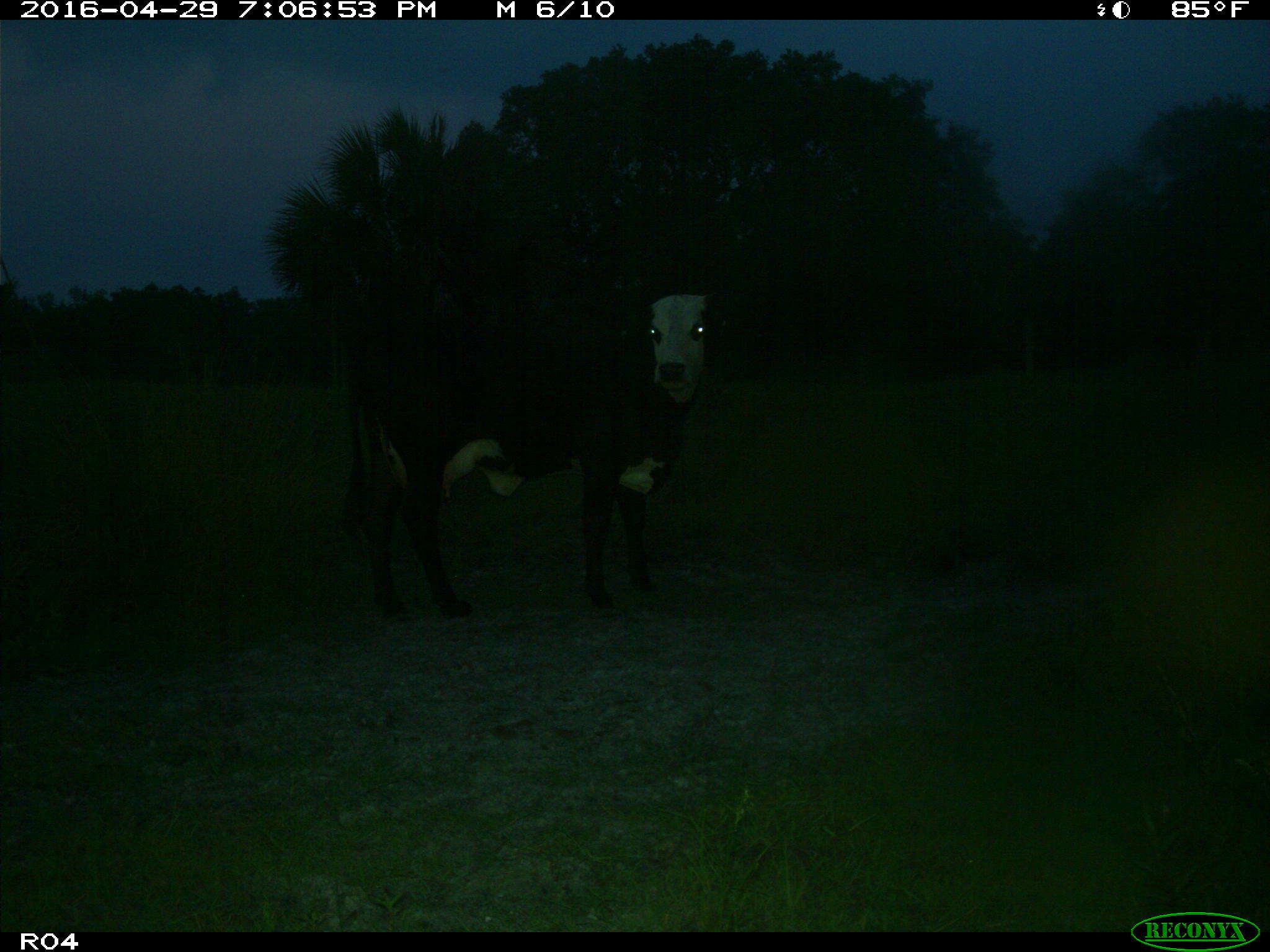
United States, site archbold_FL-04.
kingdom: Animalia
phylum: Chordata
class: Mammalia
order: Artiodactyla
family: Bovidae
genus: Bos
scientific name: Bos taurus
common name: domestic cow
Bos taurus (domestic cow).